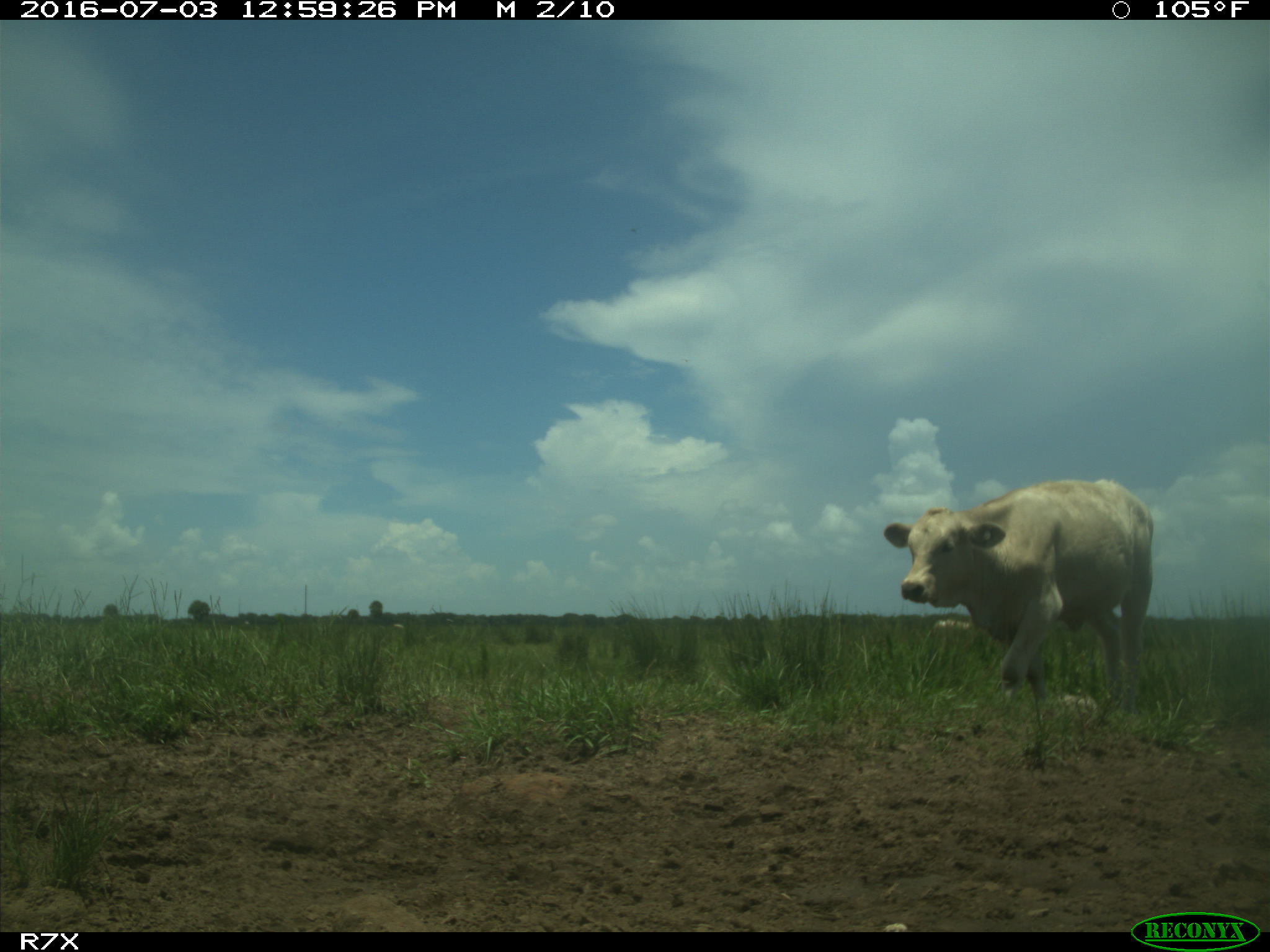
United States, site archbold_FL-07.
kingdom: Animalia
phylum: Chordata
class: Mammalia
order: Artiodactyla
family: Bovidae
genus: Bos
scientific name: Bos taurus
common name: domestic cow